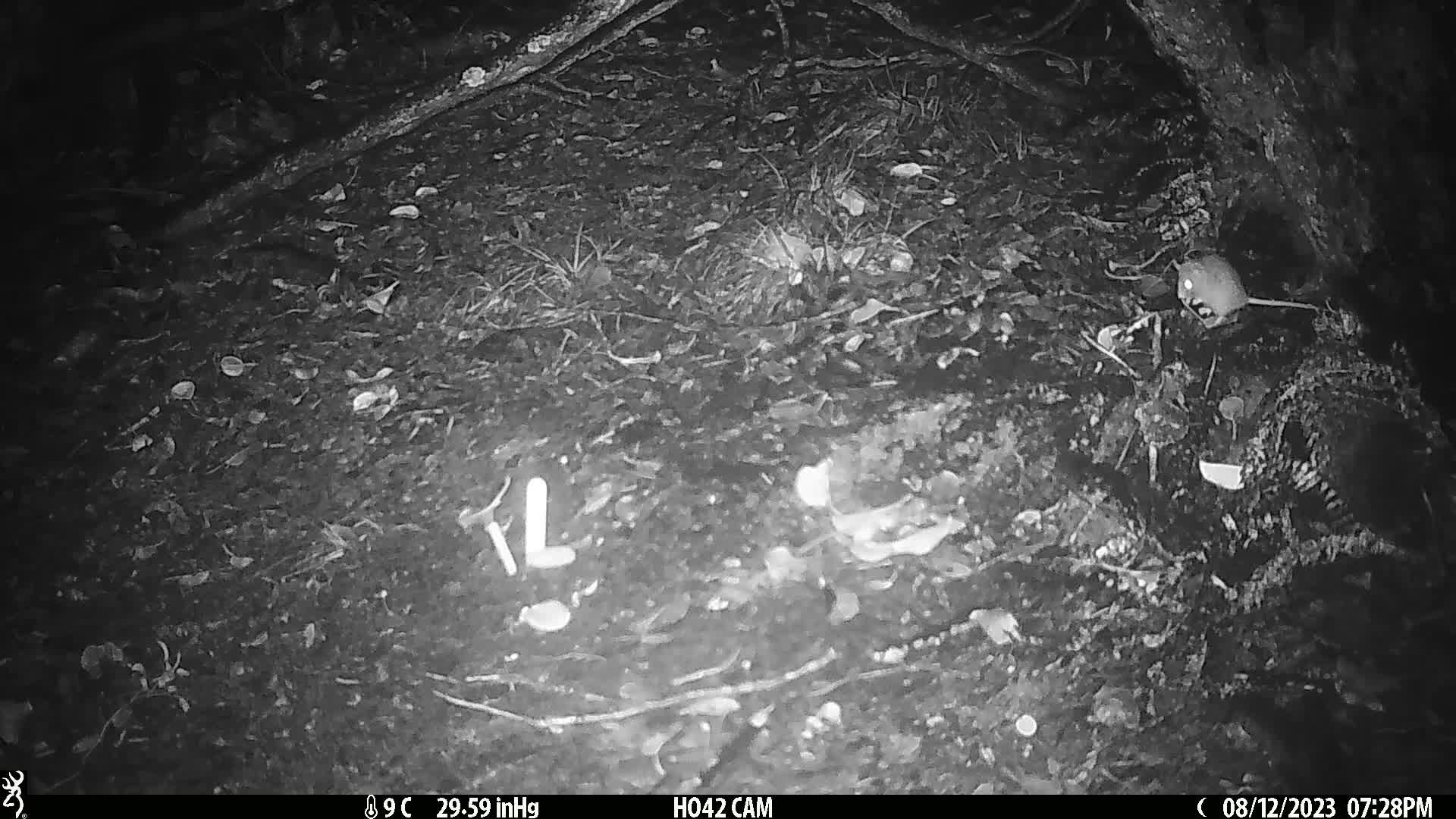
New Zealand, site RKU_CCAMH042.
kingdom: Animalia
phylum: Chordata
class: Mammalia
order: Rodentia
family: Muridae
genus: Rattus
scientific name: Rattus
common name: rat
Rat (Rattus).